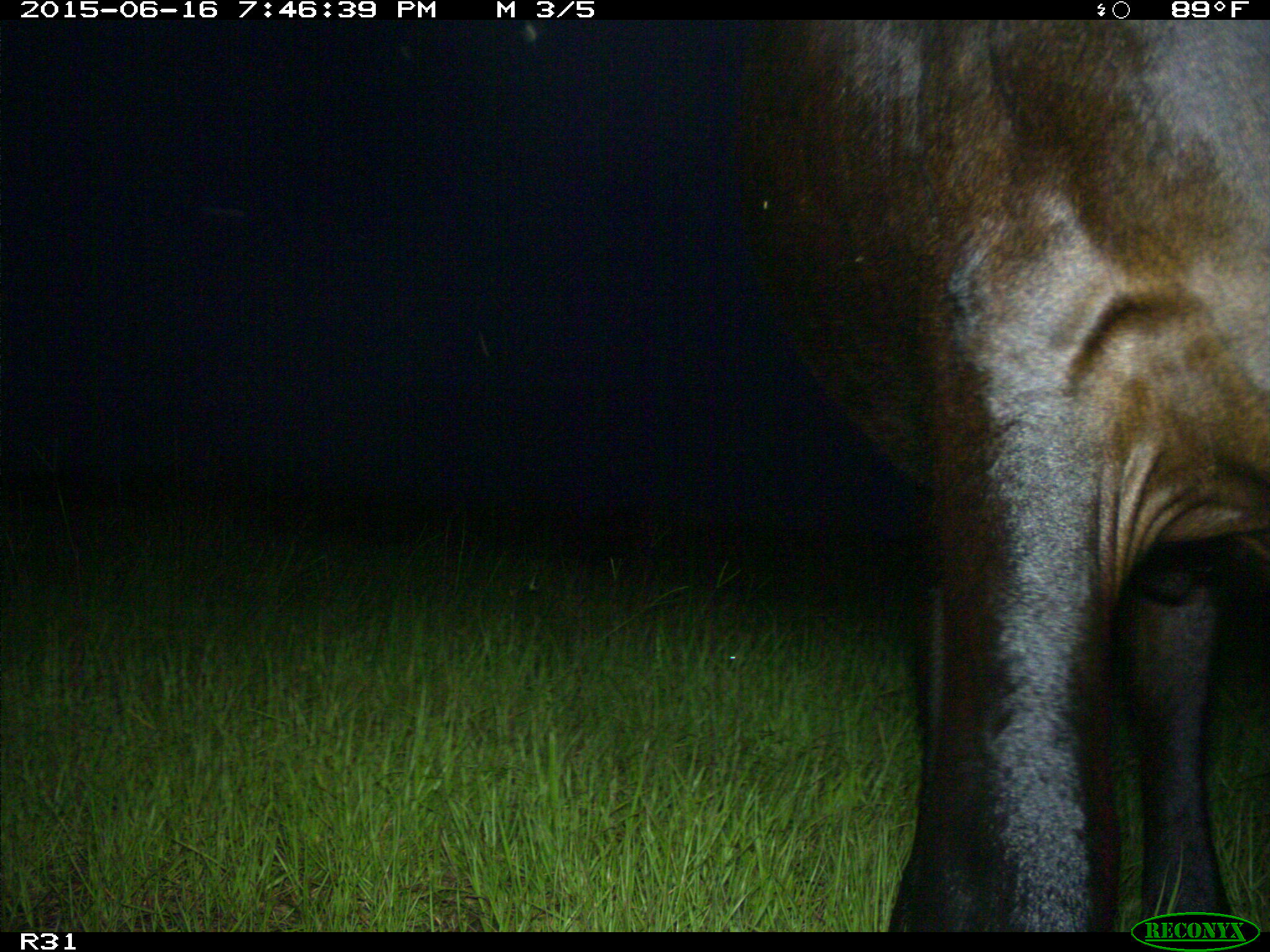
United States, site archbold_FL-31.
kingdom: Animalia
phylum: Chordata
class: Mammalia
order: Artiodactyla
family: Bovidae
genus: Bos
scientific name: Bos taurus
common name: domestic cow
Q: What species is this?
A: Bos taurus (domestic cow).